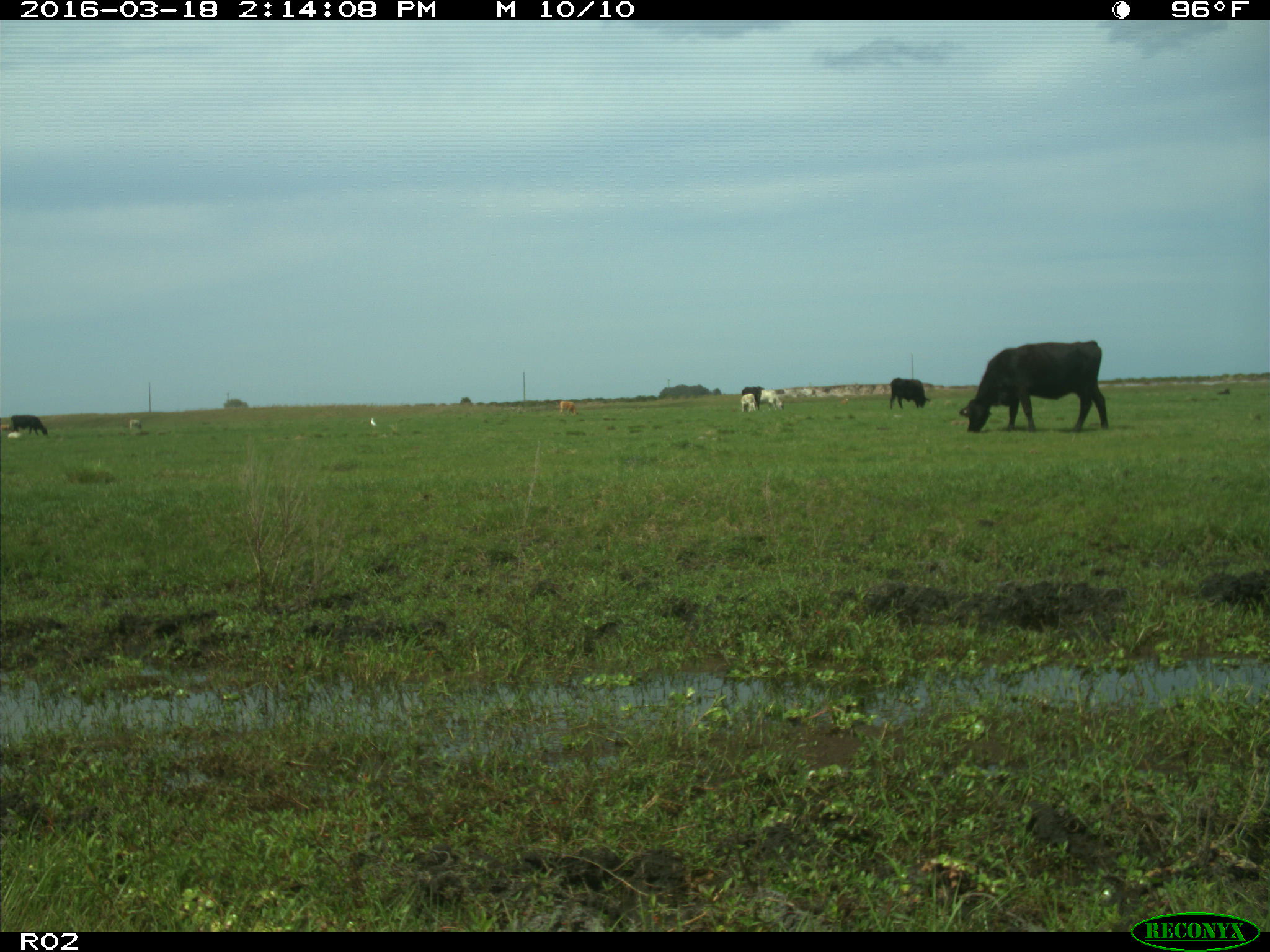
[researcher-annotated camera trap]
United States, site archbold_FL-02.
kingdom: Animalia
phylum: Chordata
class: Mammalia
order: Artiodactyla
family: Bovidae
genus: Bos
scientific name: Bos taurus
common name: domestic cow